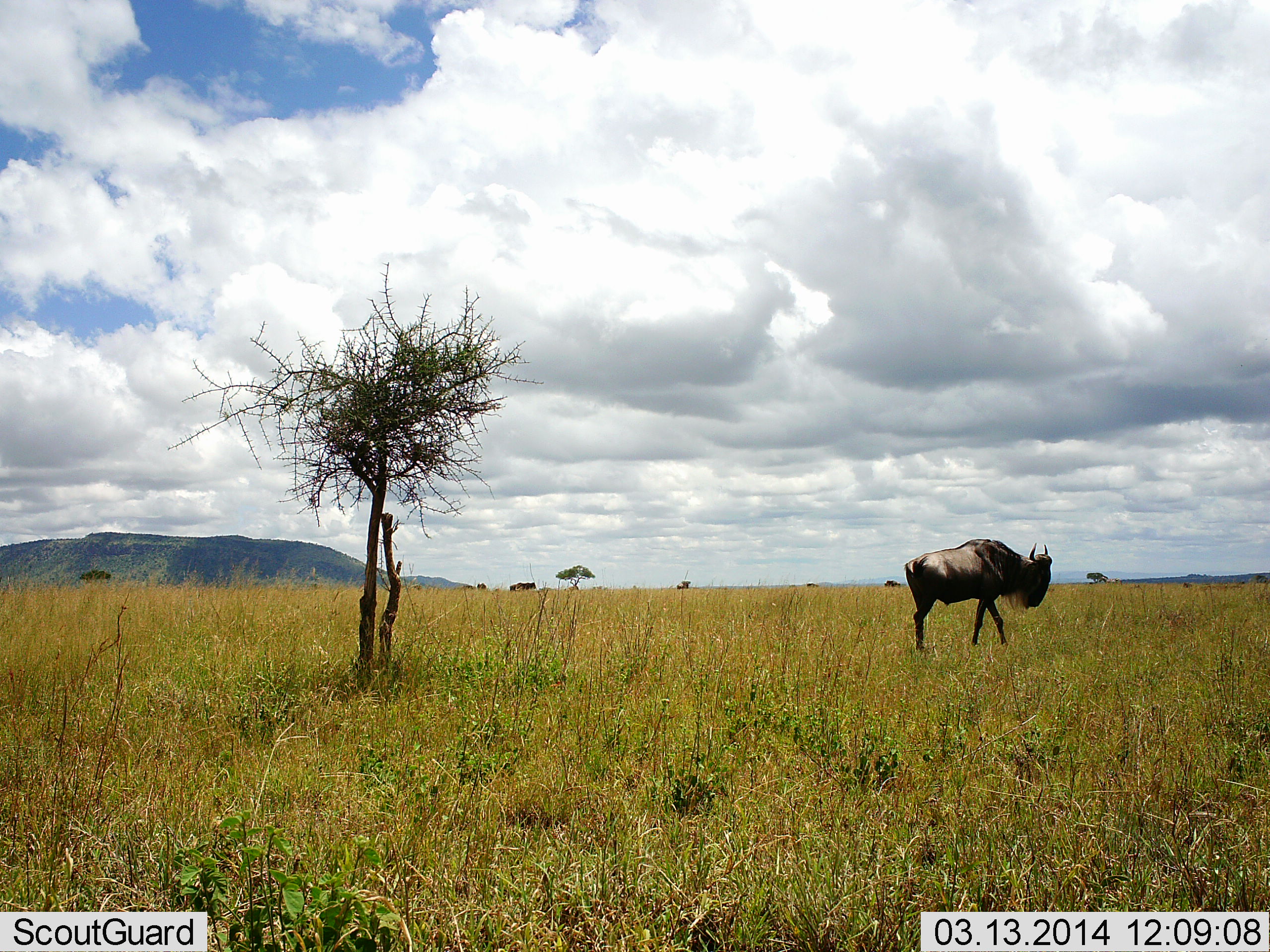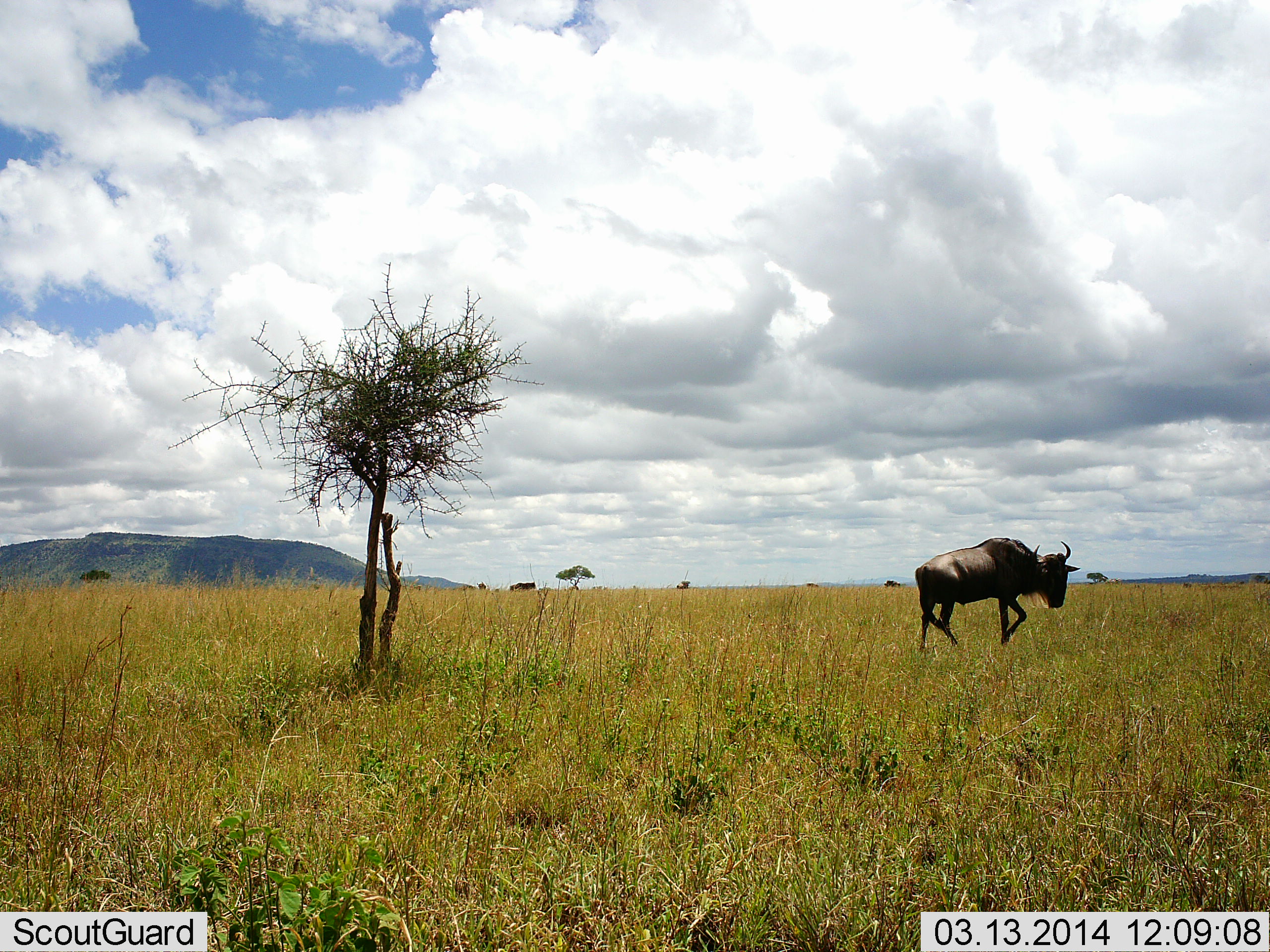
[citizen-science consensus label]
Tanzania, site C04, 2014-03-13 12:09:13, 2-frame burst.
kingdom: Animalia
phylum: Chordata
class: Mammalia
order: Artiodactyla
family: Bovidae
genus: Connochaetes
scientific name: Connochaetes taurinus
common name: blue wildebeest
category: wildebeest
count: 1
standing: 10%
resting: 0%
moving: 90%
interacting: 0%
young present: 0%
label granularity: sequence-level